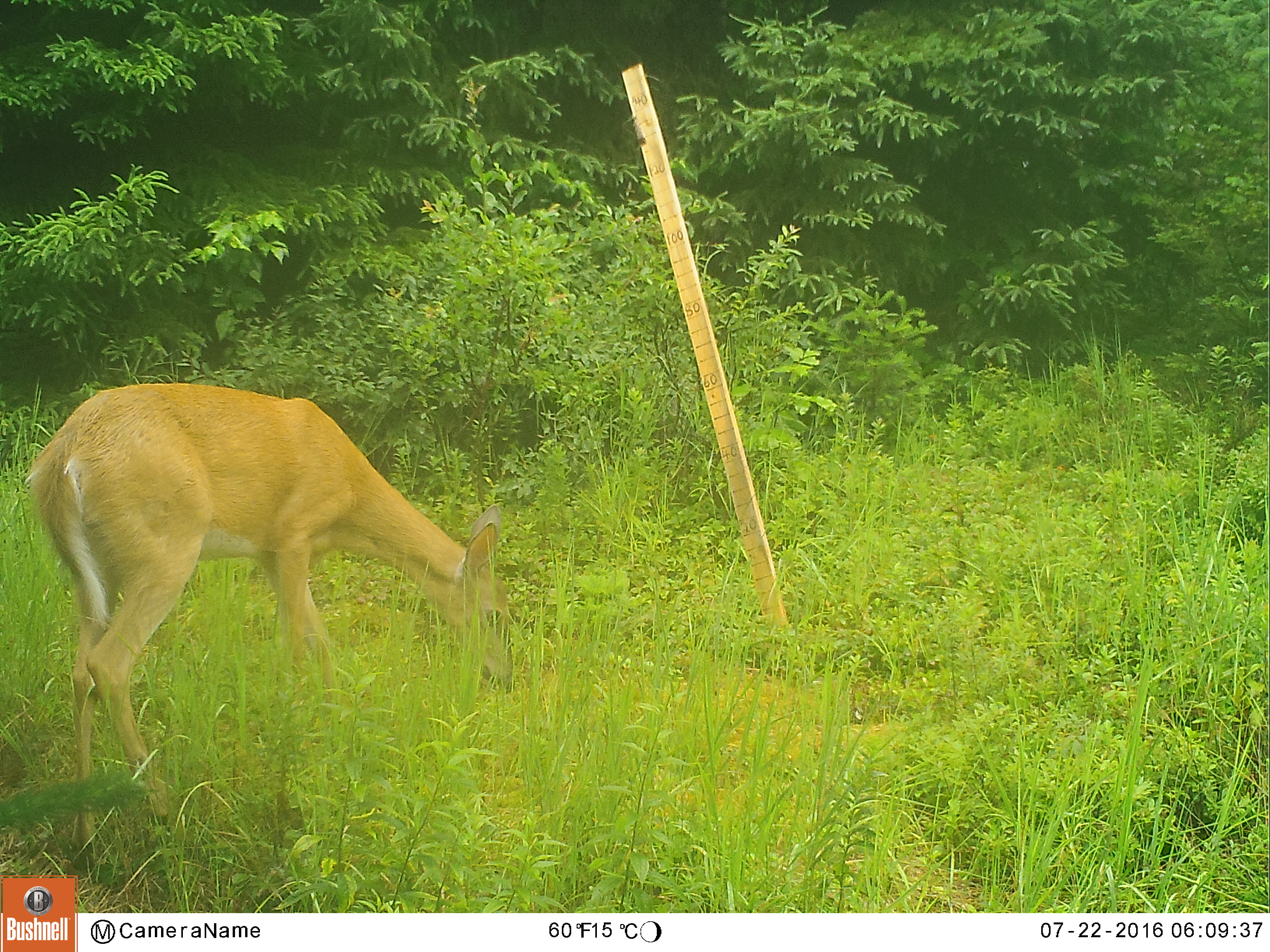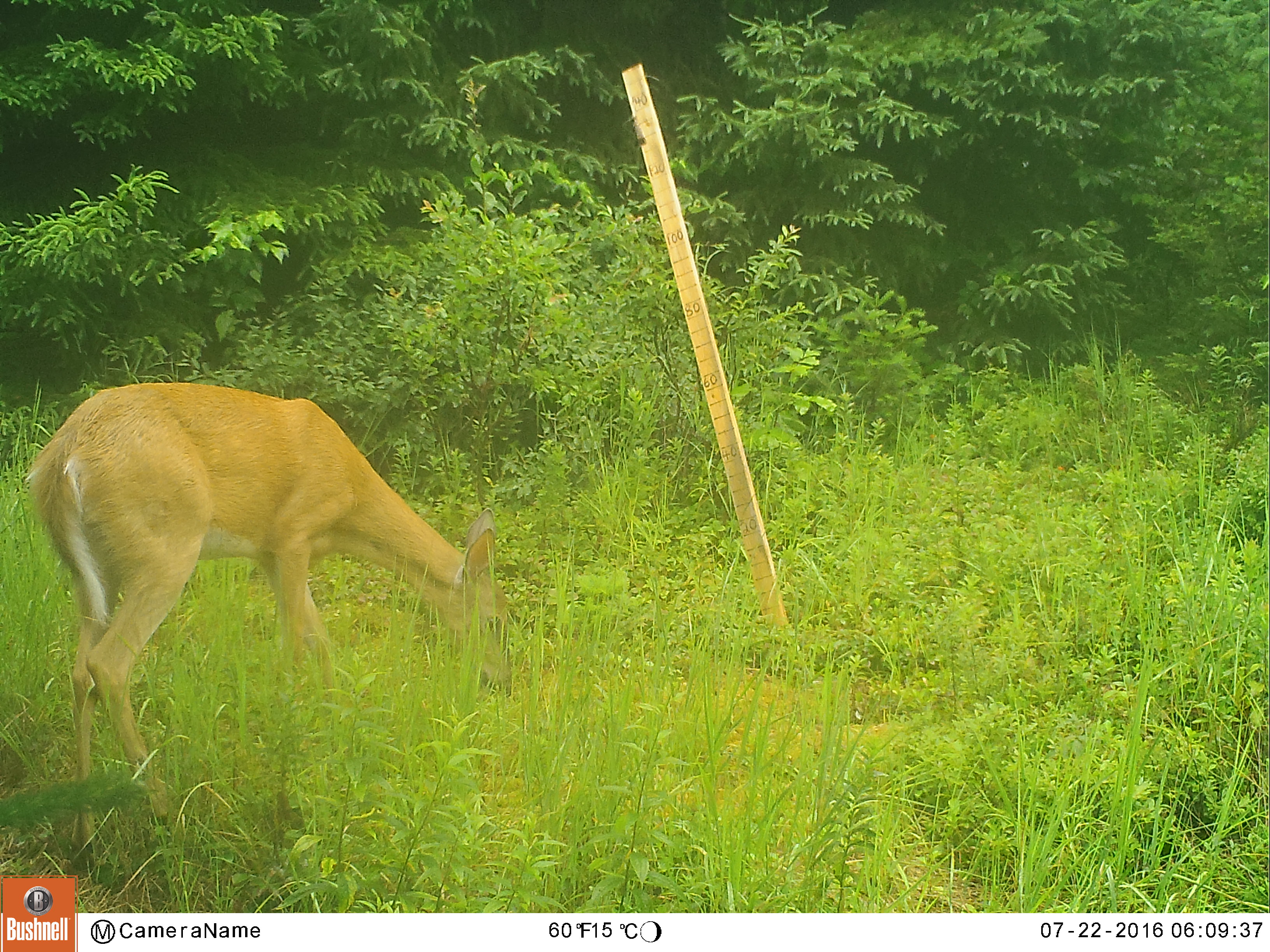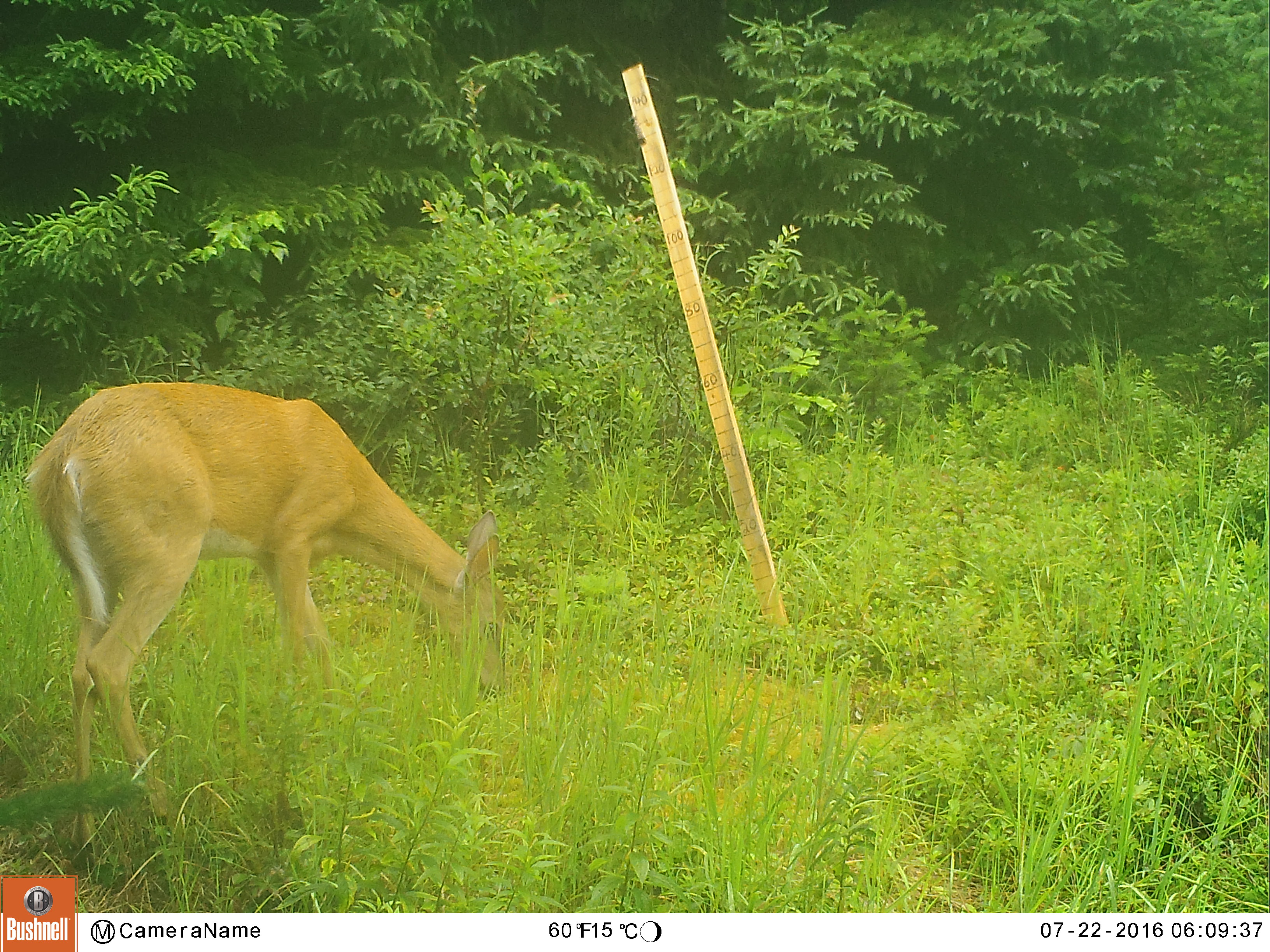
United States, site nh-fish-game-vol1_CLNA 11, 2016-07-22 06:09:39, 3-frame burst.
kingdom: Animalia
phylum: Chordata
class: Mammalia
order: Artiodactyla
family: Cervidae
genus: Odocoileus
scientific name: Odocoileus virginianus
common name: white-tailed deer